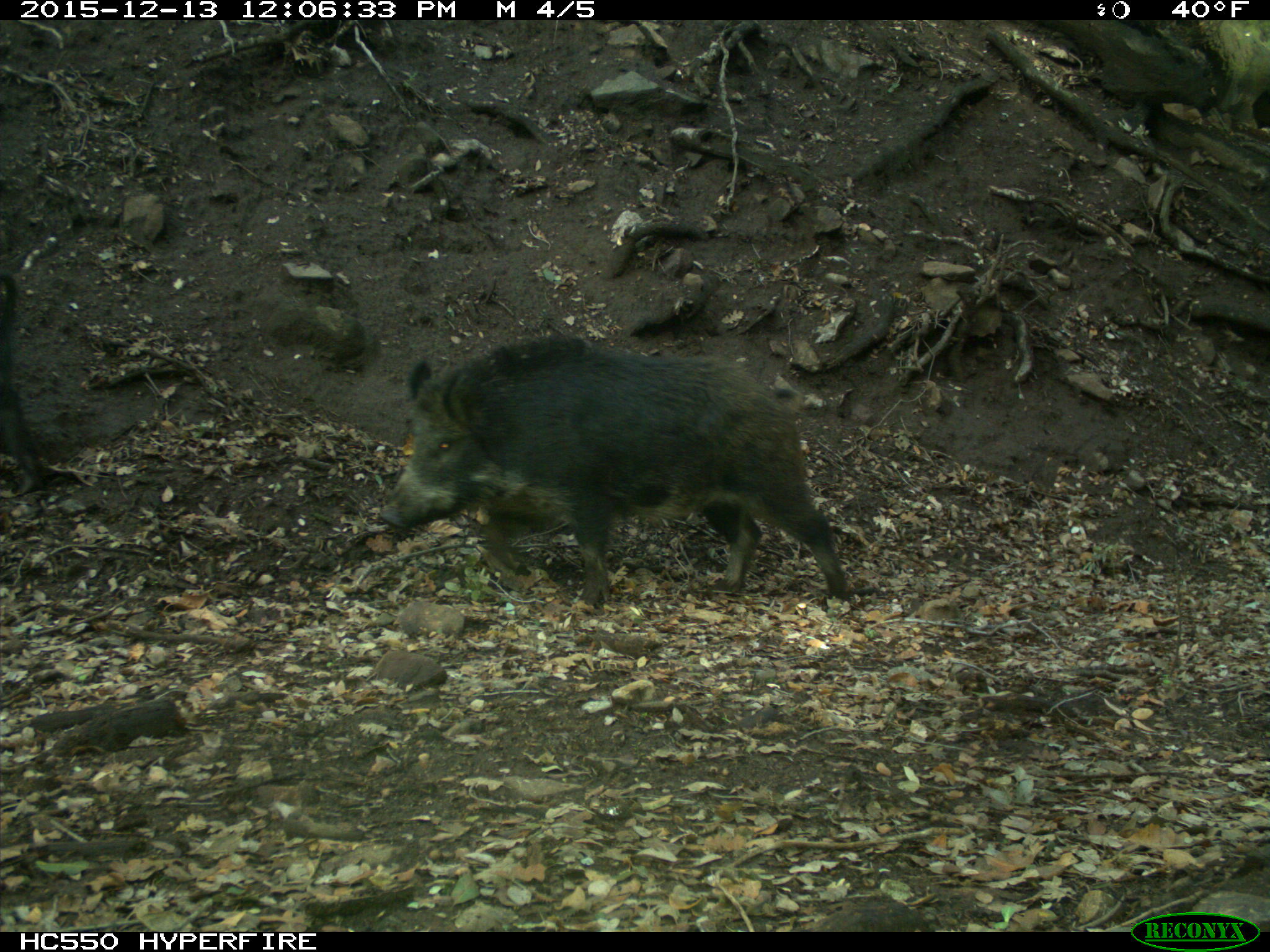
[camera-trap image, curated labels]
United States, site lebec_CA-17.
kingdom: Animalia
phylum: Chordata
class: Mammalia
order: Artiodactyla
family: Suidae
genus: Sus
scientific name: Sus scrofa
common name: wild boar